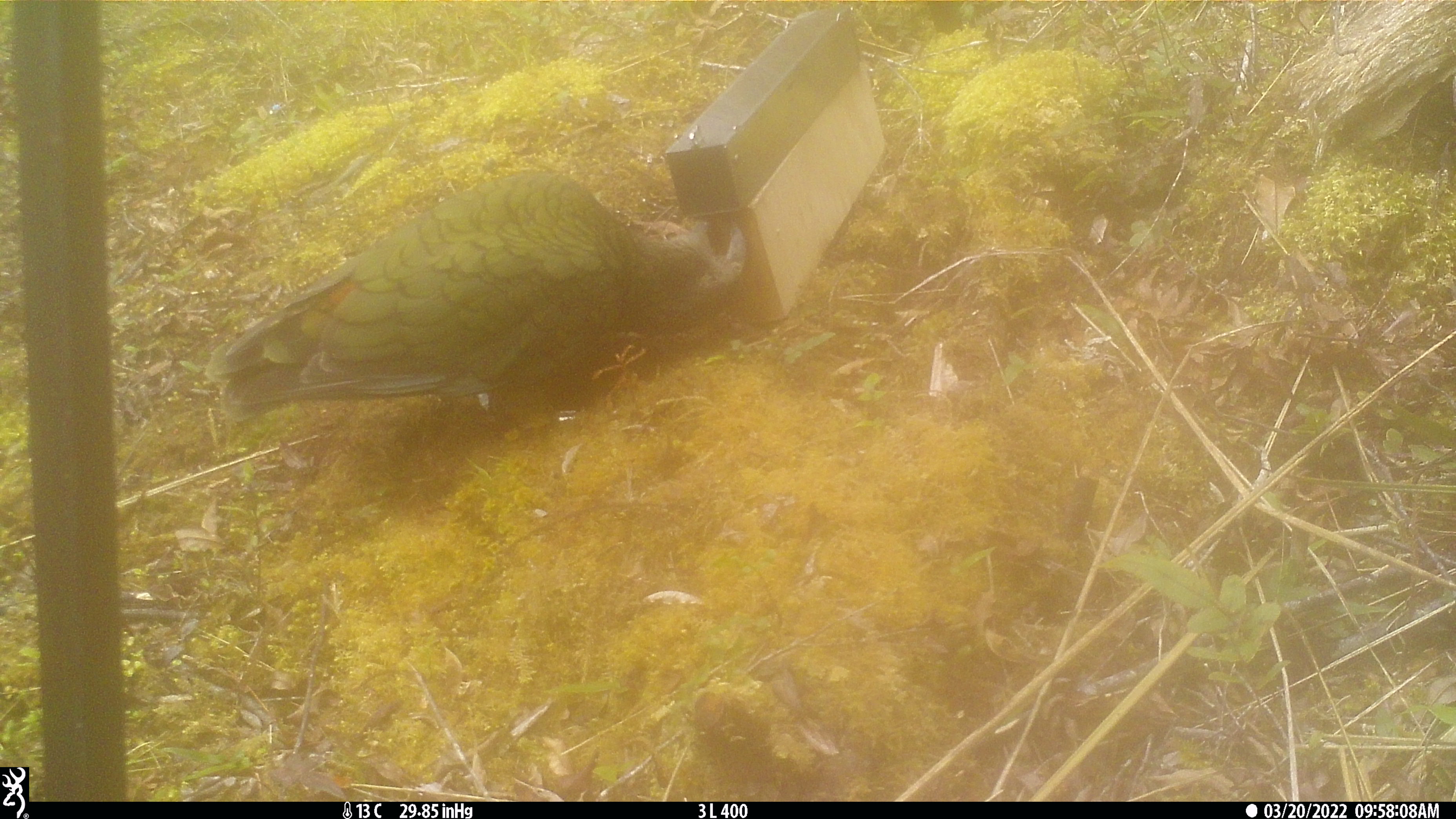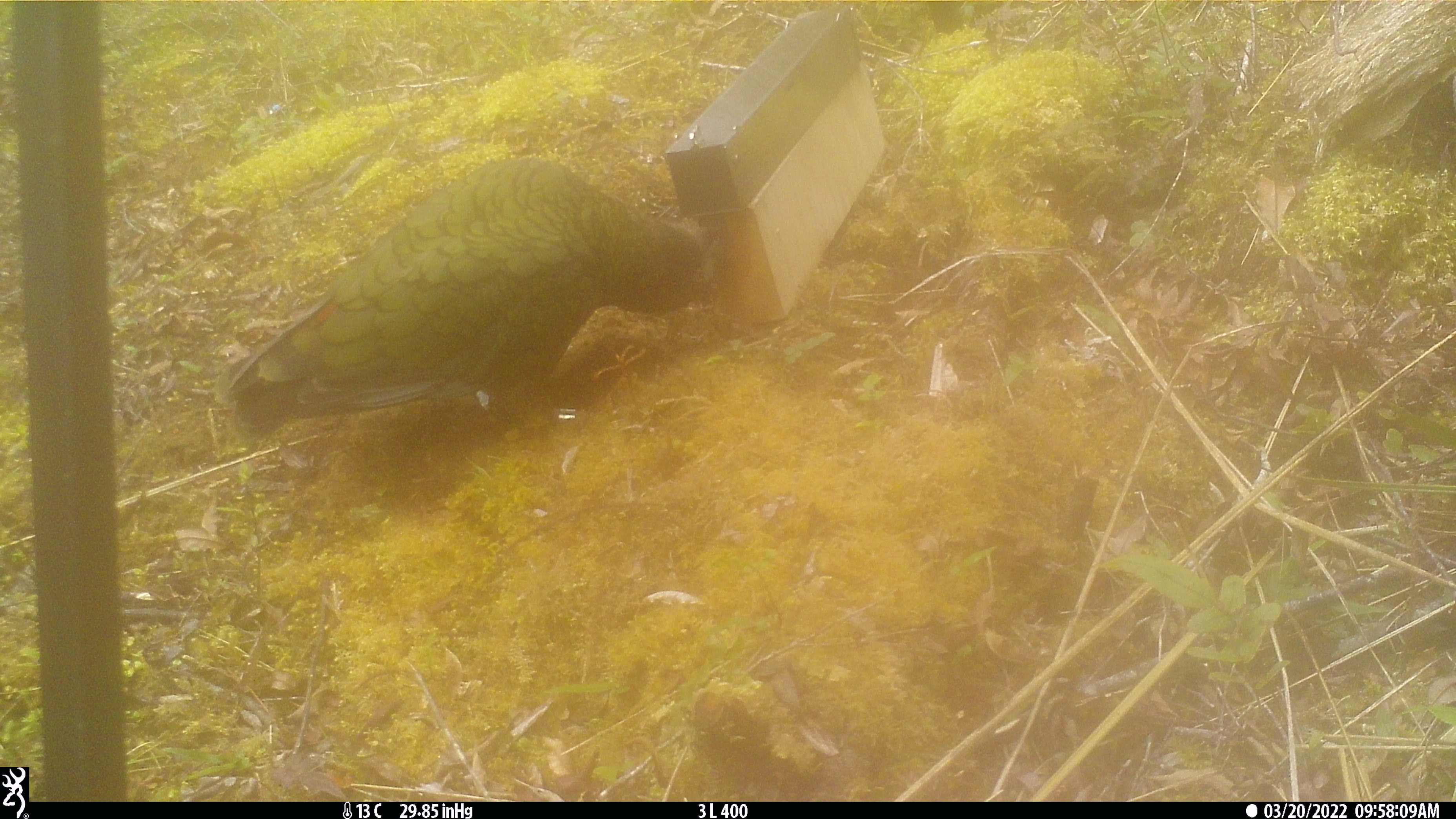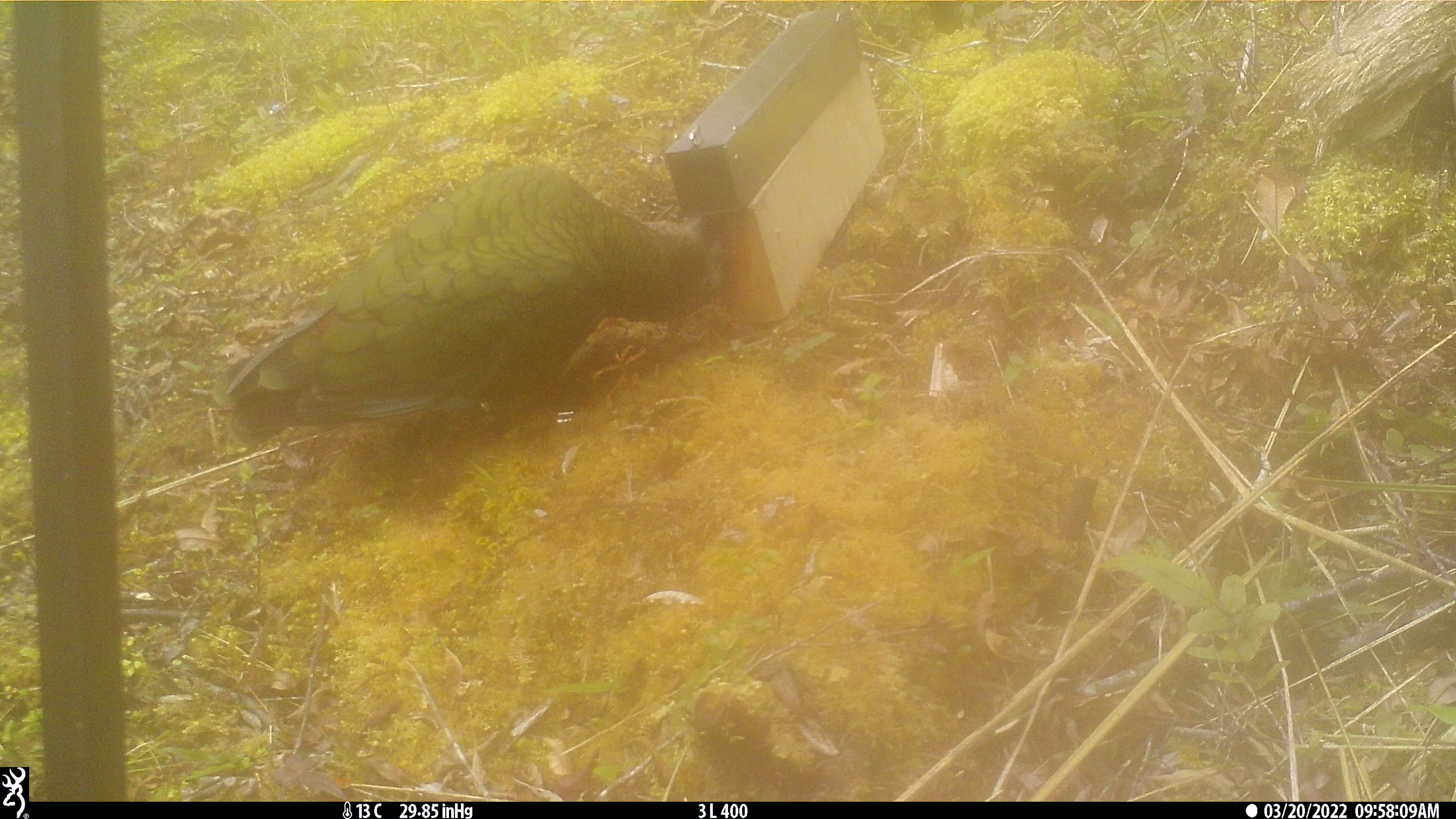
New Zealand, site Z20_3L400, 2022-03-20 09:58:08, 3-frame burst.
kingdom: Animalia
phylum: Chordata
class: Aves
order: Psittaciformes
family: Strigopidae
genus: Nestor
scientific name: Nestor notabilis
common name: kea